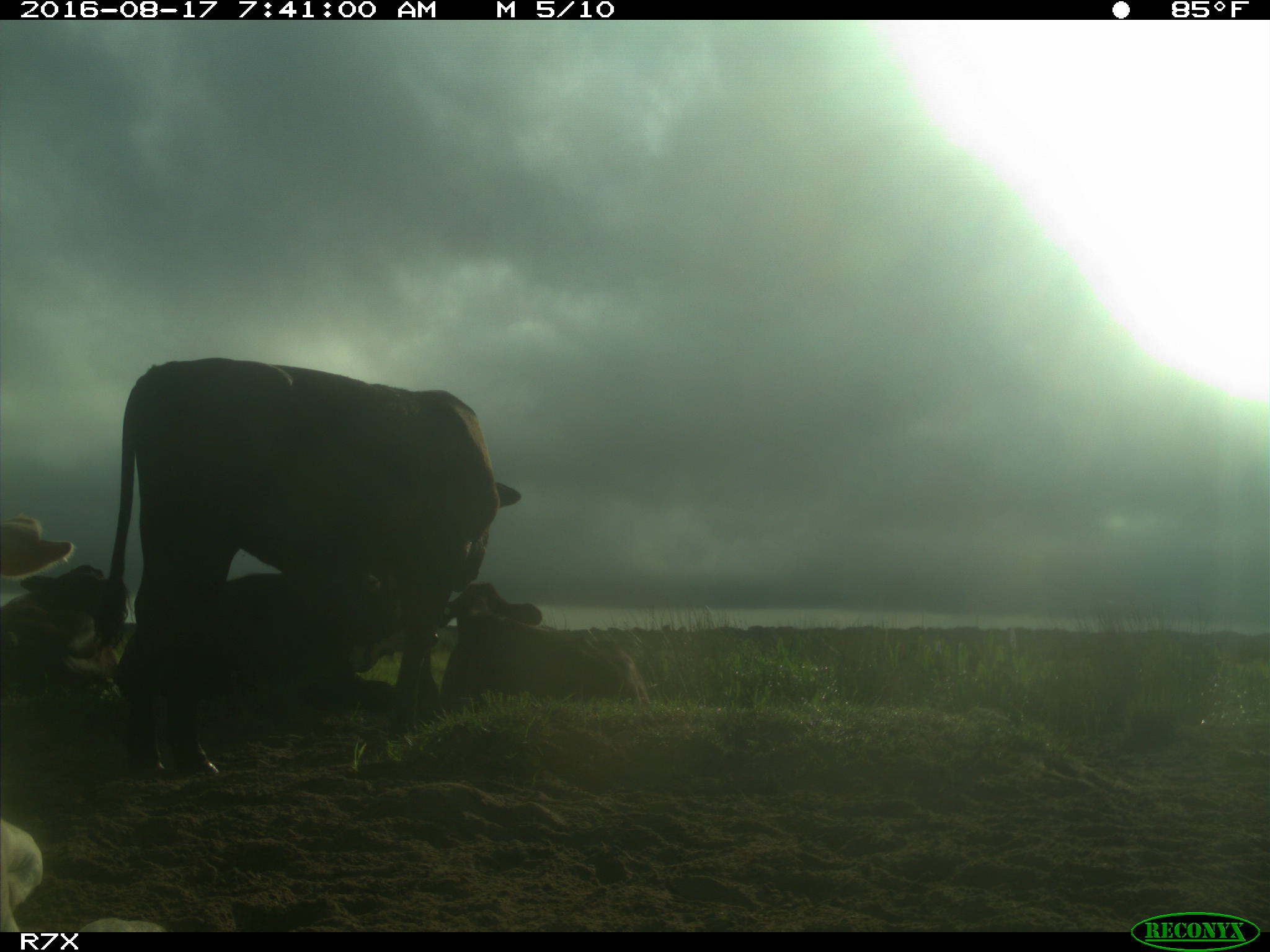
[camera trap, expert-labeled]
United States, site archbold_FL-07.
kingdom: Animalia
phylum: Chordata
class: Mammalia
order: Artiodactyla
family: Bovidae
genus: Bos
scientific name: Bos taurus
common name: domestic cow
Bos taurus (domestic cow).